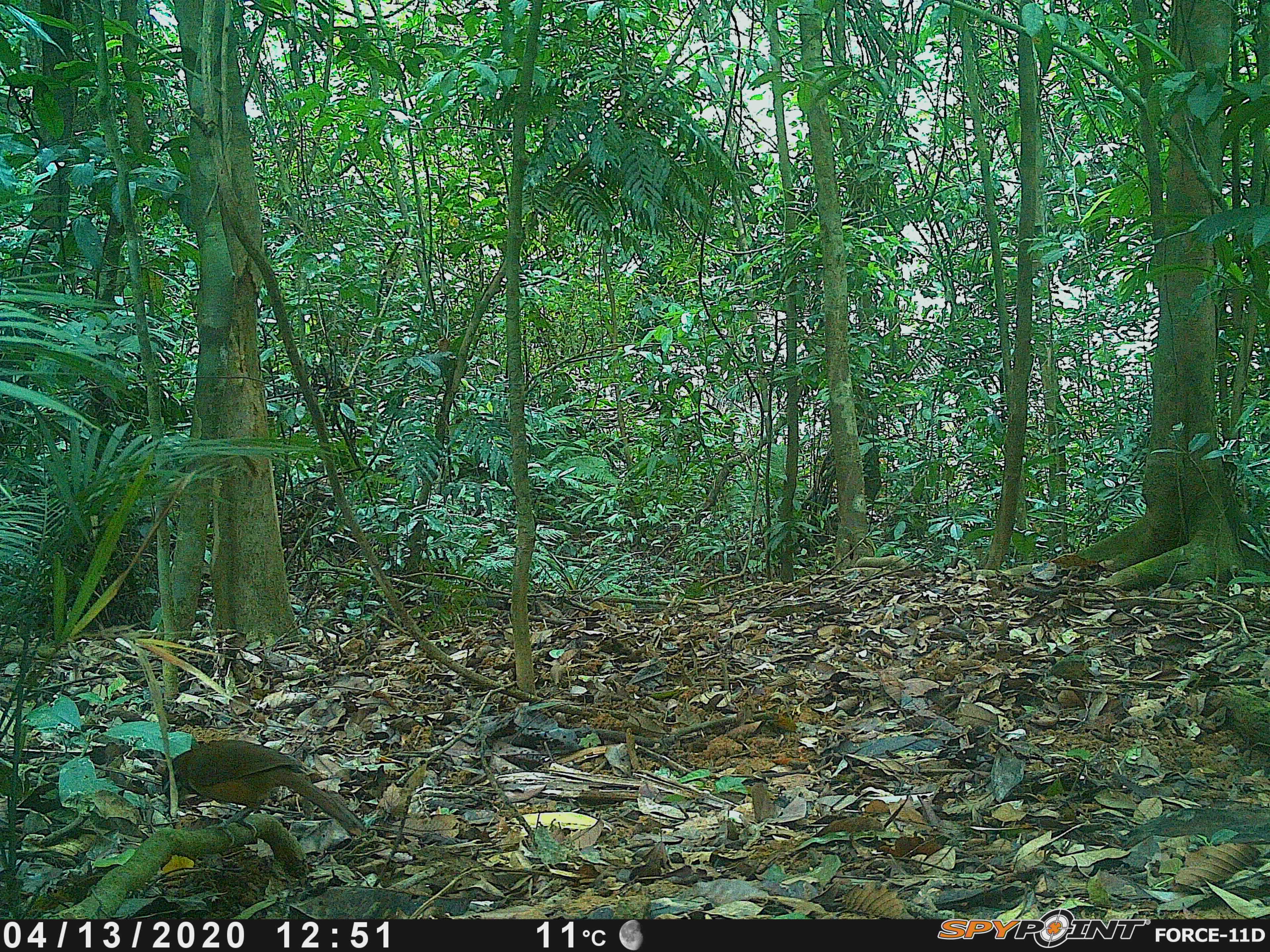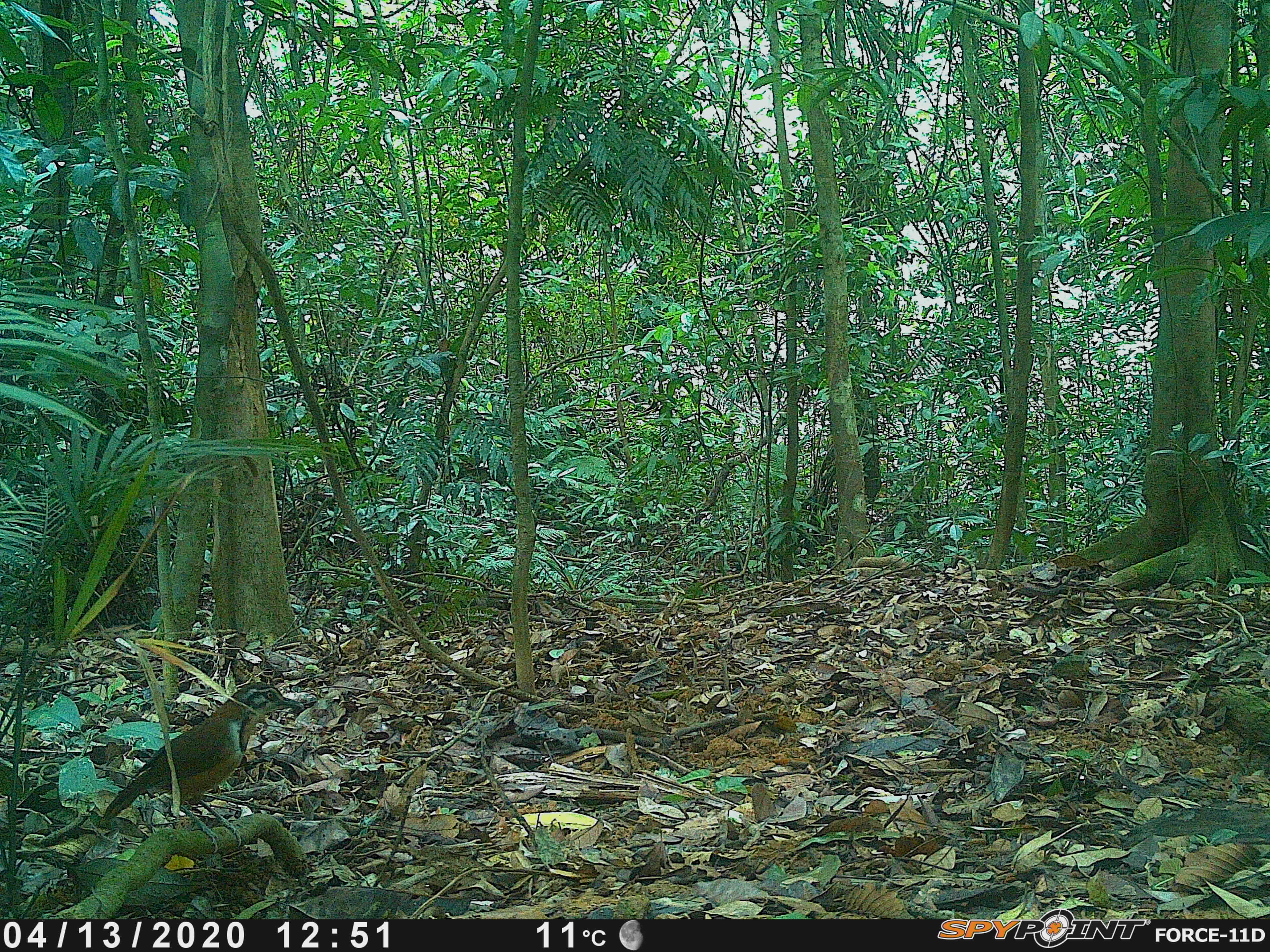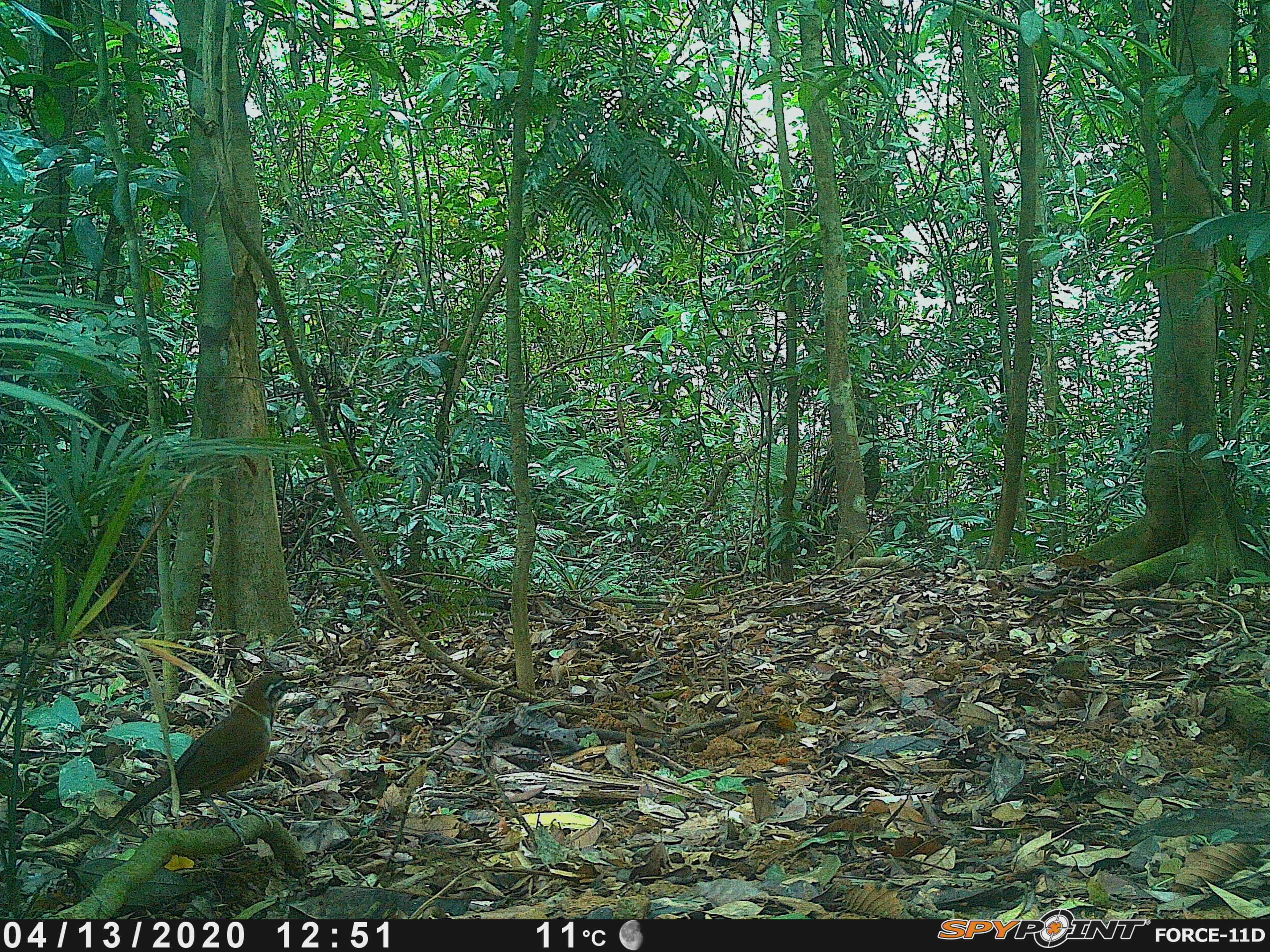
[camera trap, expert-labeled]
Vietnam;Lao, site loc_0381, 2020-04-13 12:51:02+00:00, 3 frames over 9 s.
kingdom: Animalia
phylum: Chordata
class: Aves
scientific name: Aves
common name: bird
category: unidentified bird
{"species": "unidentified bird (bird) (Aves)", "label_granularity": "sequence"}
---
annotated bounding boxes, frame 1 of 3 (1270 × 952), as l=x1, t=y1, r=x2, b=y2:
unidentified bird: l=161, t=739, r=366, b=847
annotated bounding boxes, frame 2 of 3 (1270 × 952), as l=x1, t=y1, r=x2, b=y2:
unidentified bird: l=96, t=682, r=304, b=855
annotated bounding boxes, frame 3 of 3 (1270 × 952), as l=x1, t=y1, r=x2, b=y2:
unidentified bird: l=105, t=673, r=300, b=845